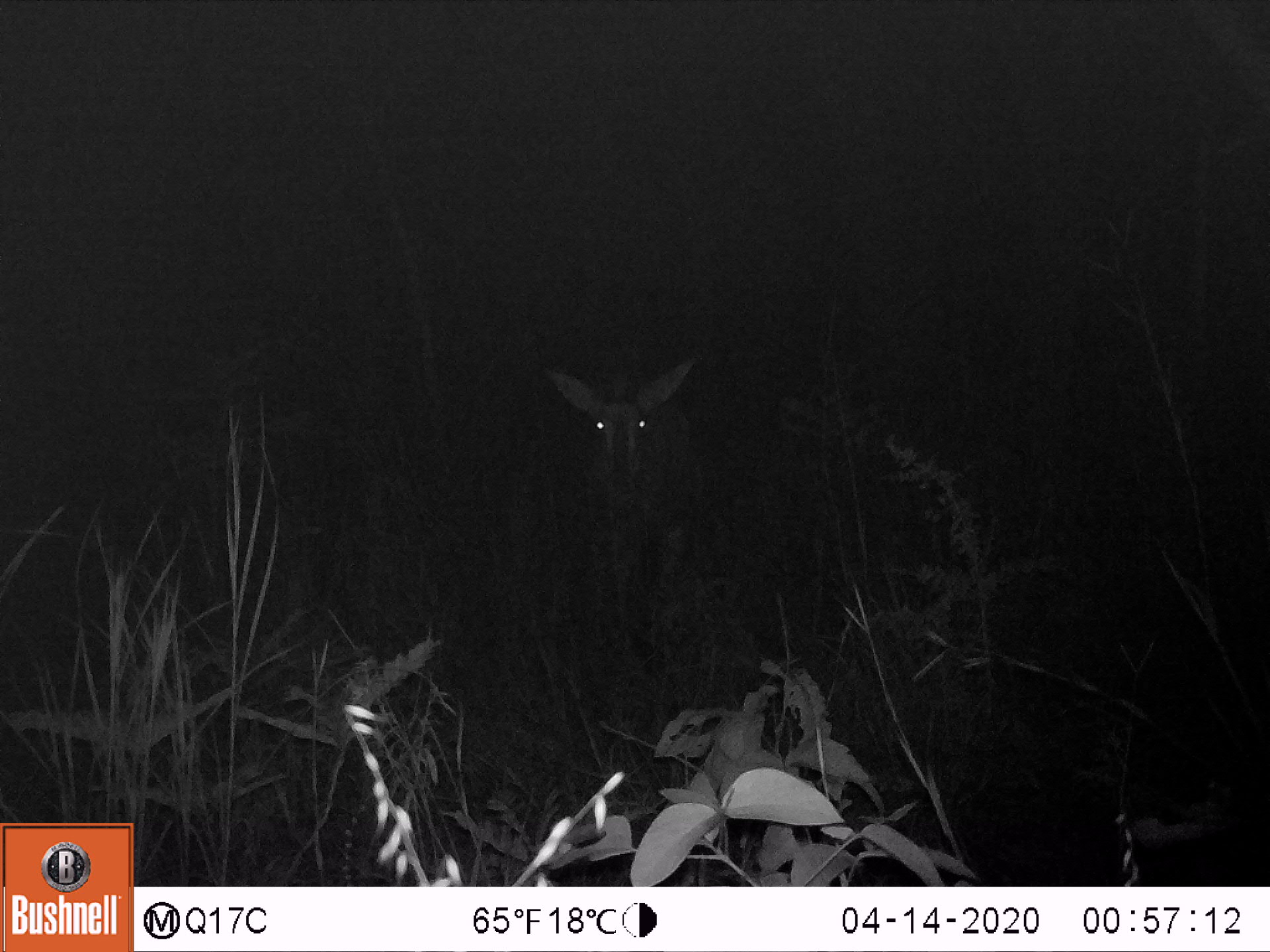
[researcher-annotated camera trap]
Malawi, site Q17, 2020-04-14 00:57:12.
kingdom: Animalia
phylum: Chordata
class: Mammalia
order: Artiodactyla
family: Bovidae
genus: Hippotragus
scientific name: Hippotragus niger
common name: sable antelope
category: sable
Sable (sable antelope) (Hippotragus niger), count 1.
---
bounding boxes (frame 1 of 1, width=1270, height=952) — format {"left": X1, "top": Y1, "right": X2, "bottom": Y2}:
sable: {"left": 556, "top": 295, "right": 712, "bottom": 643}